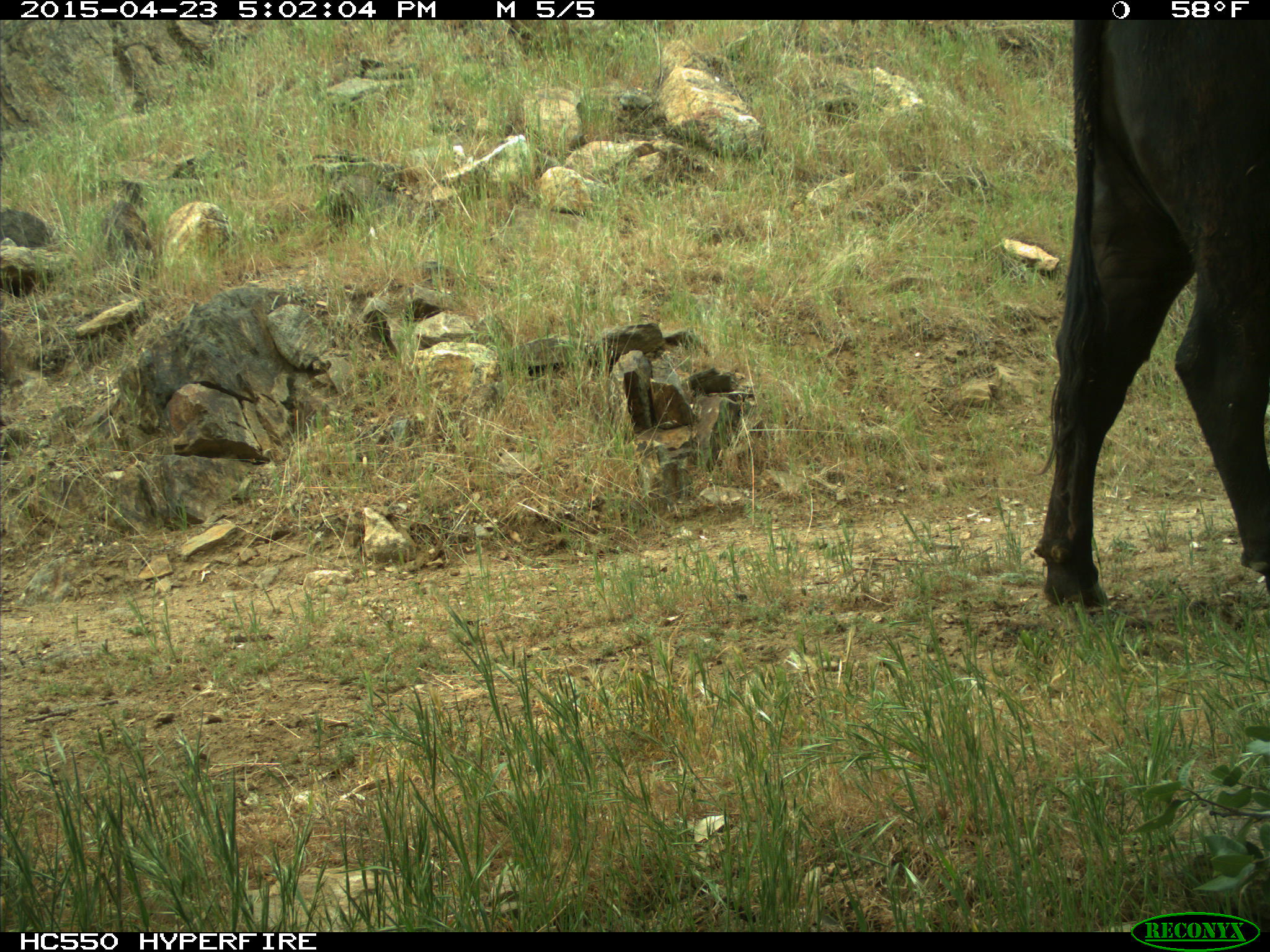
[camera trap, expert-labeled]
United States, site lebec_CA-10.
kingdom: Animalia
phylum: Chordata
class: Mammalia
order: Artiodactyla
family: Bovidae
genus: Bos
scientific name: Bos taurus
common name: domestic cow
Bos taurus (domestic cow).